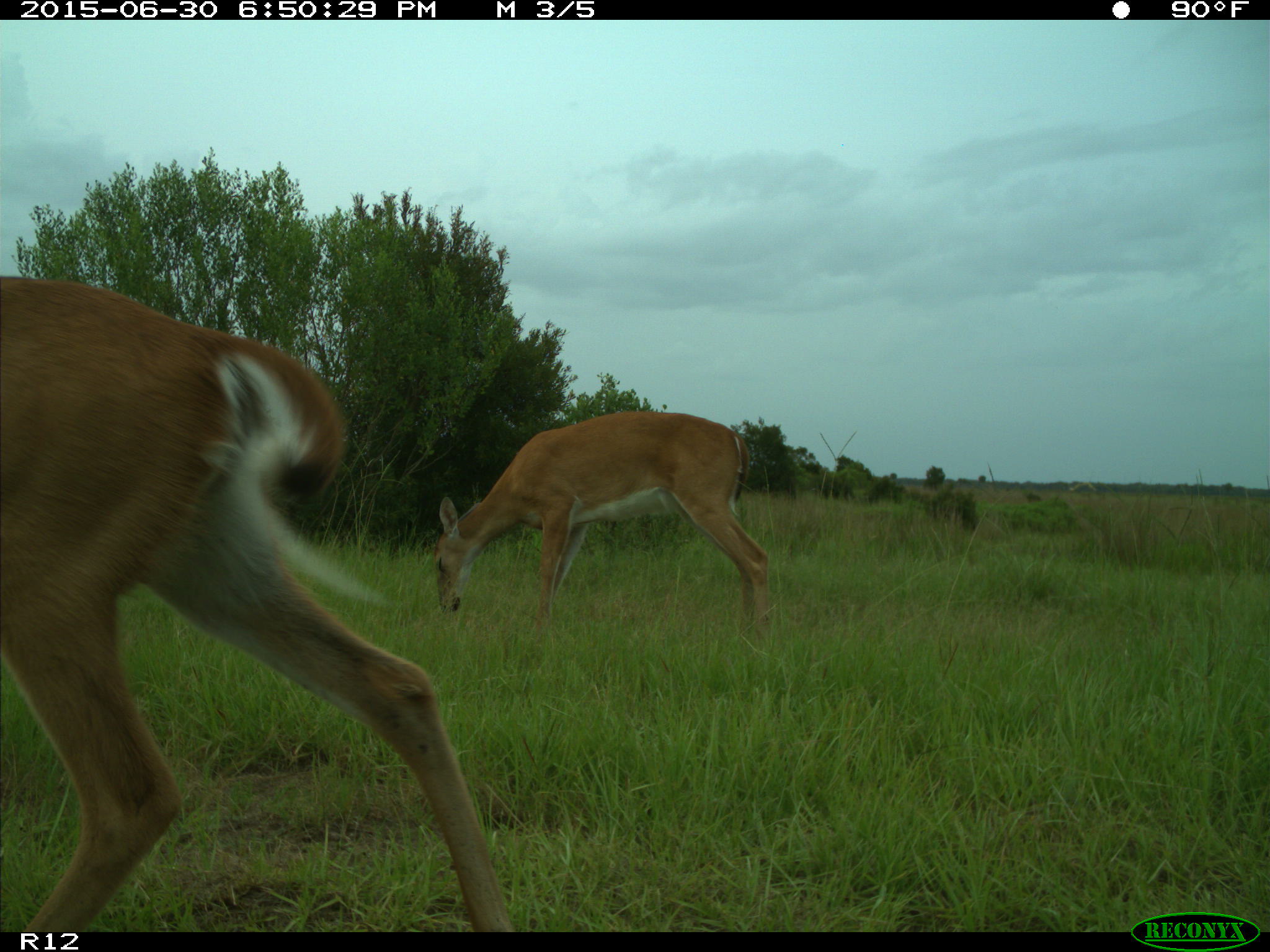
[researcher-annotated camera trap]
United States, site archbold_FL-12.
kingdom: Animalia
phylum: Chordata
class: Mammalia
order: Artiodactyla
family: Cervidae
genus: Odocoileus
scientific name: Odocoileus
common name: deer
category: unidentified deer